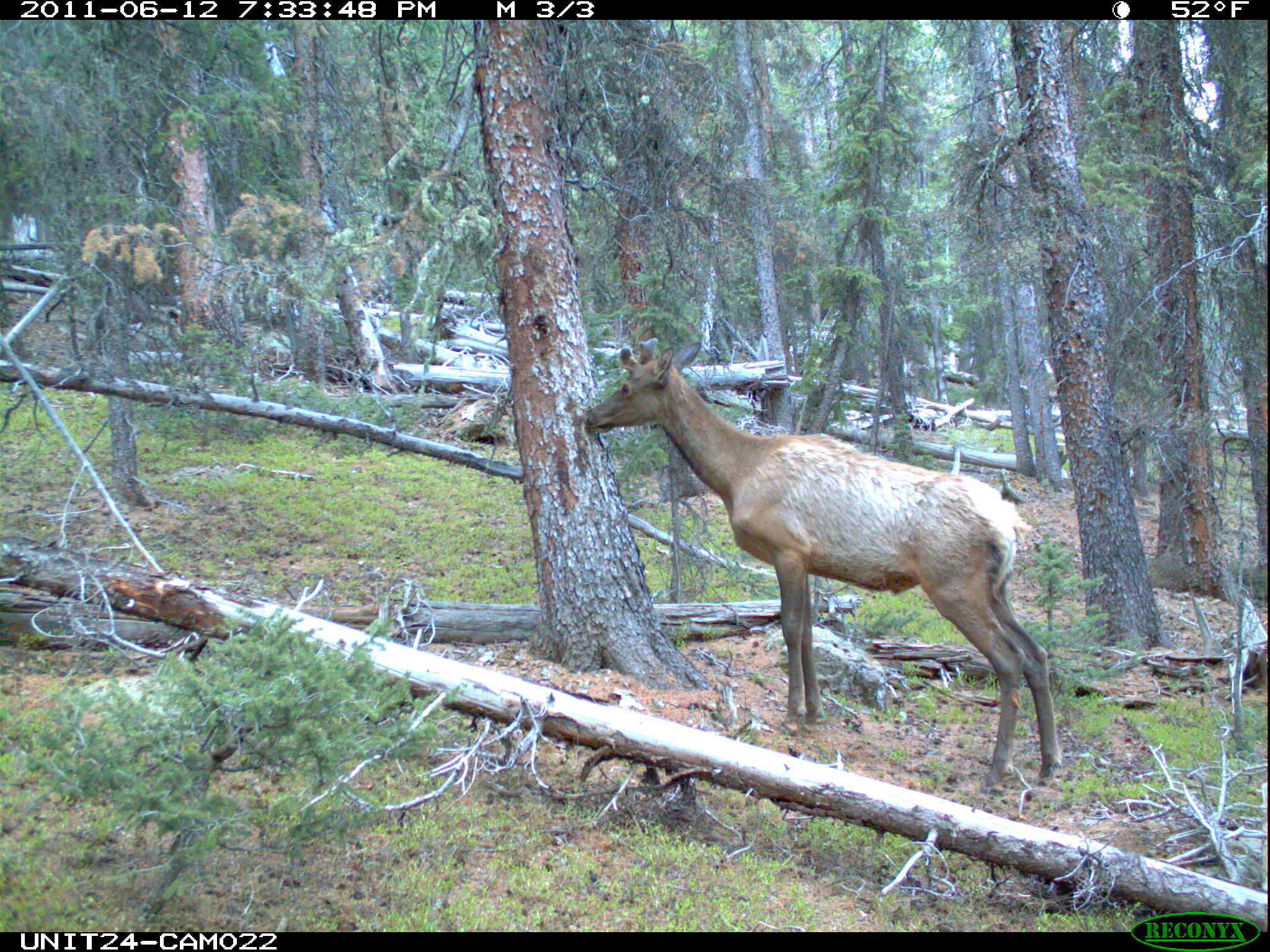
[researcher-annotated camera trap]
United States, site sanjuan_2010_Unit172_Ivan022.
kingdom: Animalia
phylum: Chordata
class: Mammalia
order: Artiodactyla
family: Cervidae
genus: Cervus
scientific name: Cervus elaphus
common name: red deer